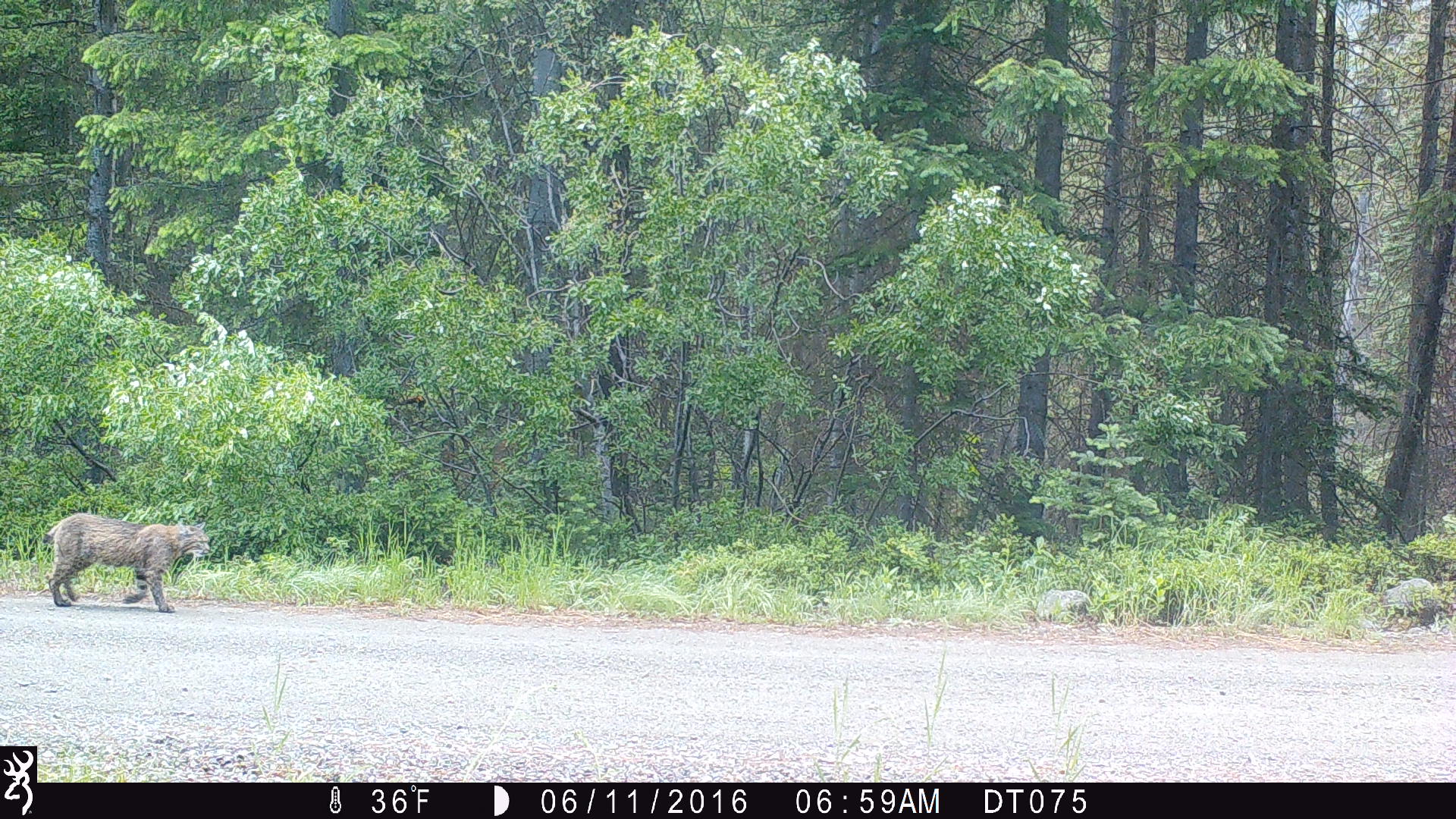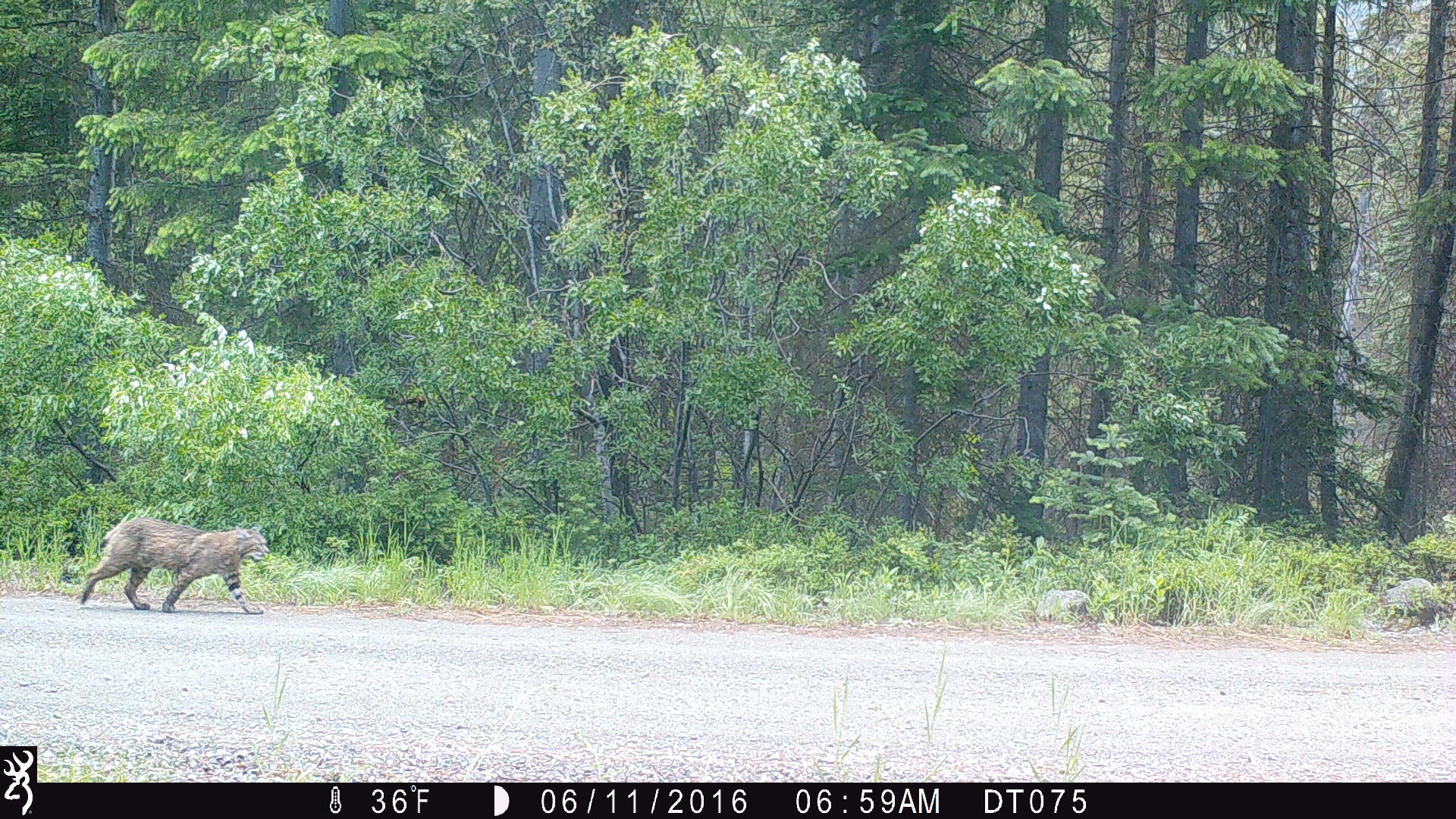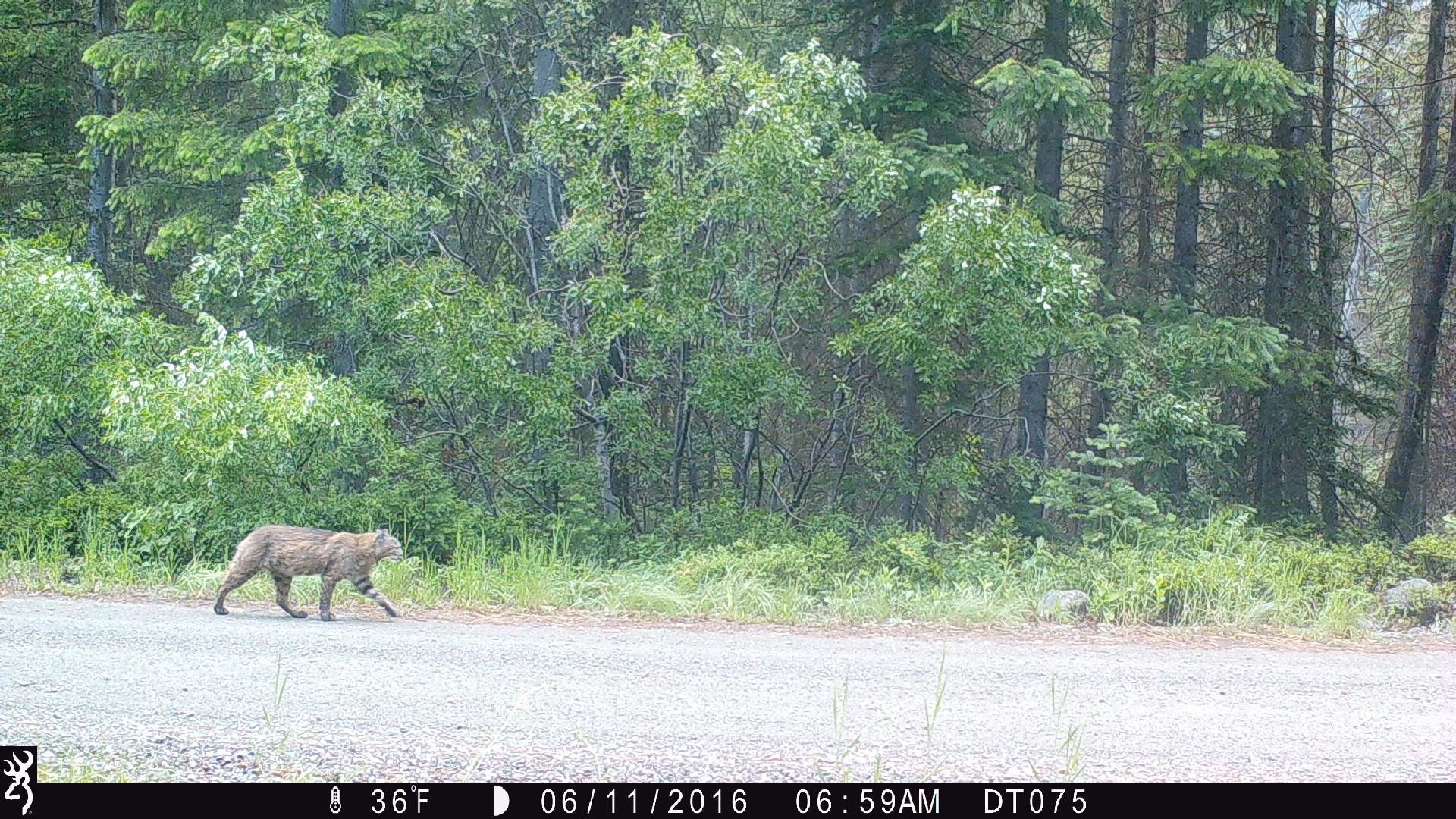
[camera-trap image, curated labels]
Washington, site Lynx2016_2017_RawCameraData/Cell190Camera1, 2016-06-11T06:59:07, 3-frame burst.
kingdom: Animalia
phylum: Chordata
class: Mammalia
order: Carnivora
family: Felidae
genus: Lynx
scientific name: Lynx rufus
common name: bobcat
Lynx rufus (bobcat). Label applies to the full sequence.